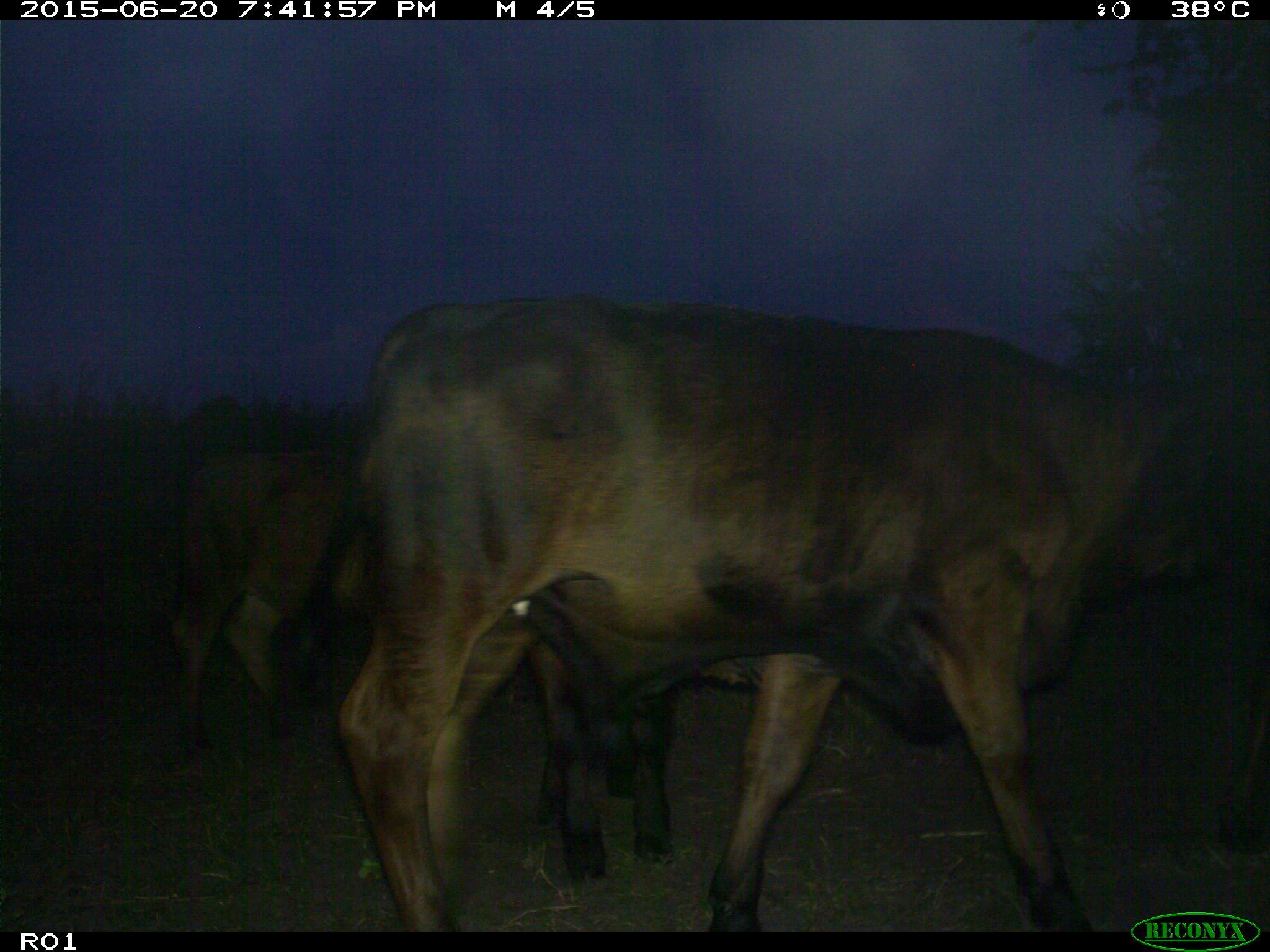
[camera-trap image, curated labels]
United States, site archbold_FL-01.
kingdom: Animalia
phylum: Chordata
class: Mammalia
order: Artiodactyla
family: Bovidae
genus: Bos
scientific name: Bos taurus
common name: domestic cow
Bos taurus (domestic cow).